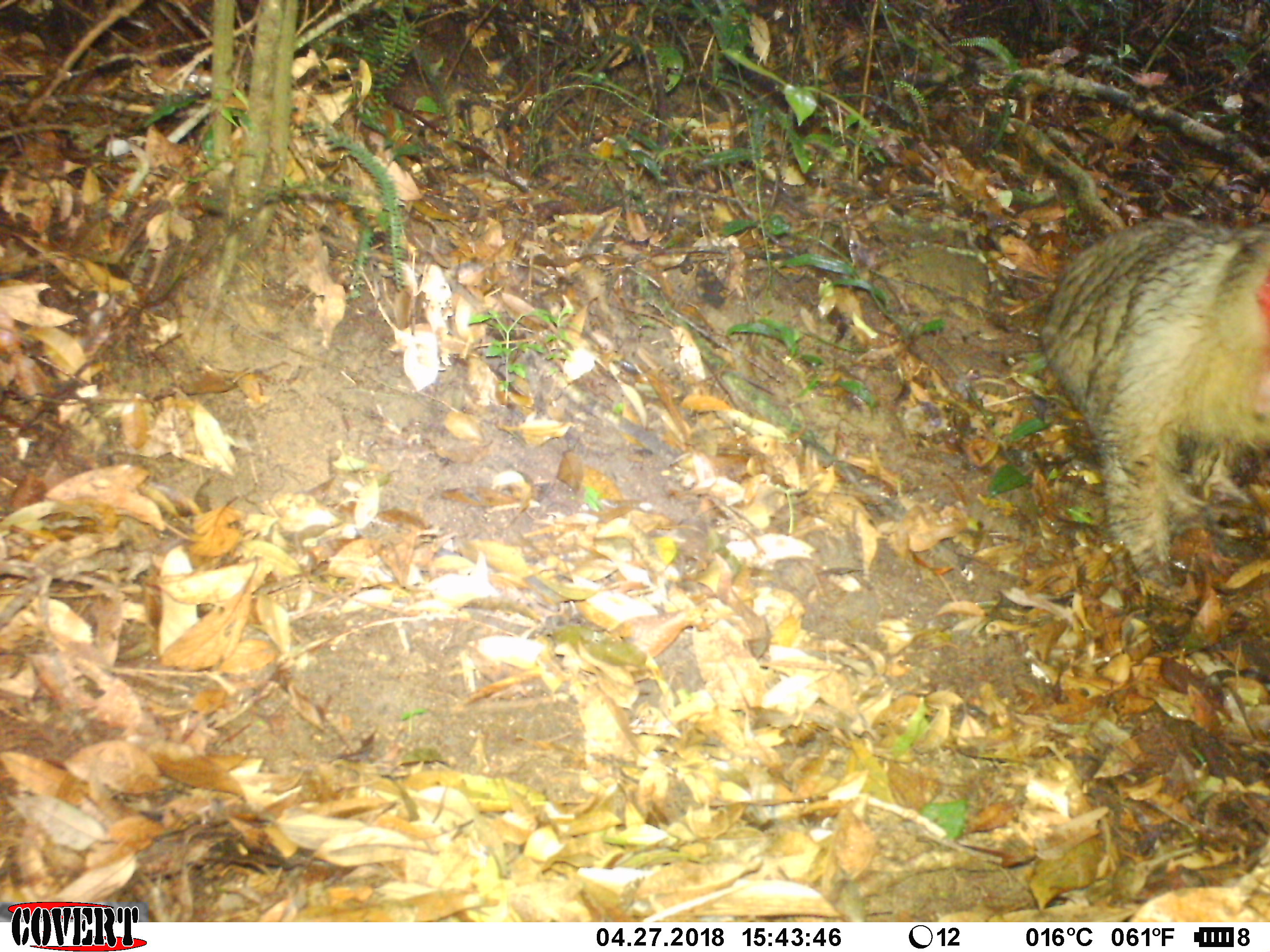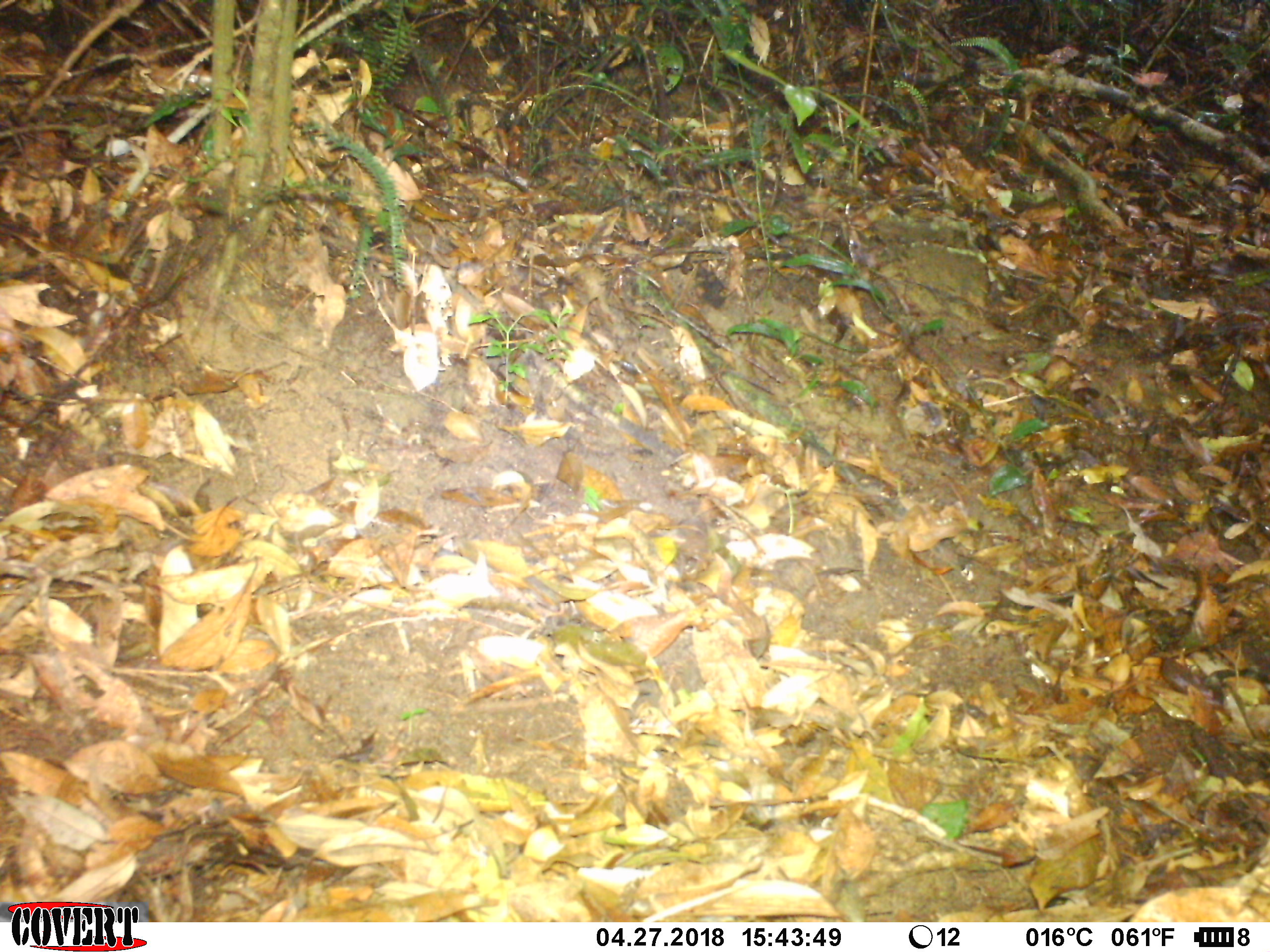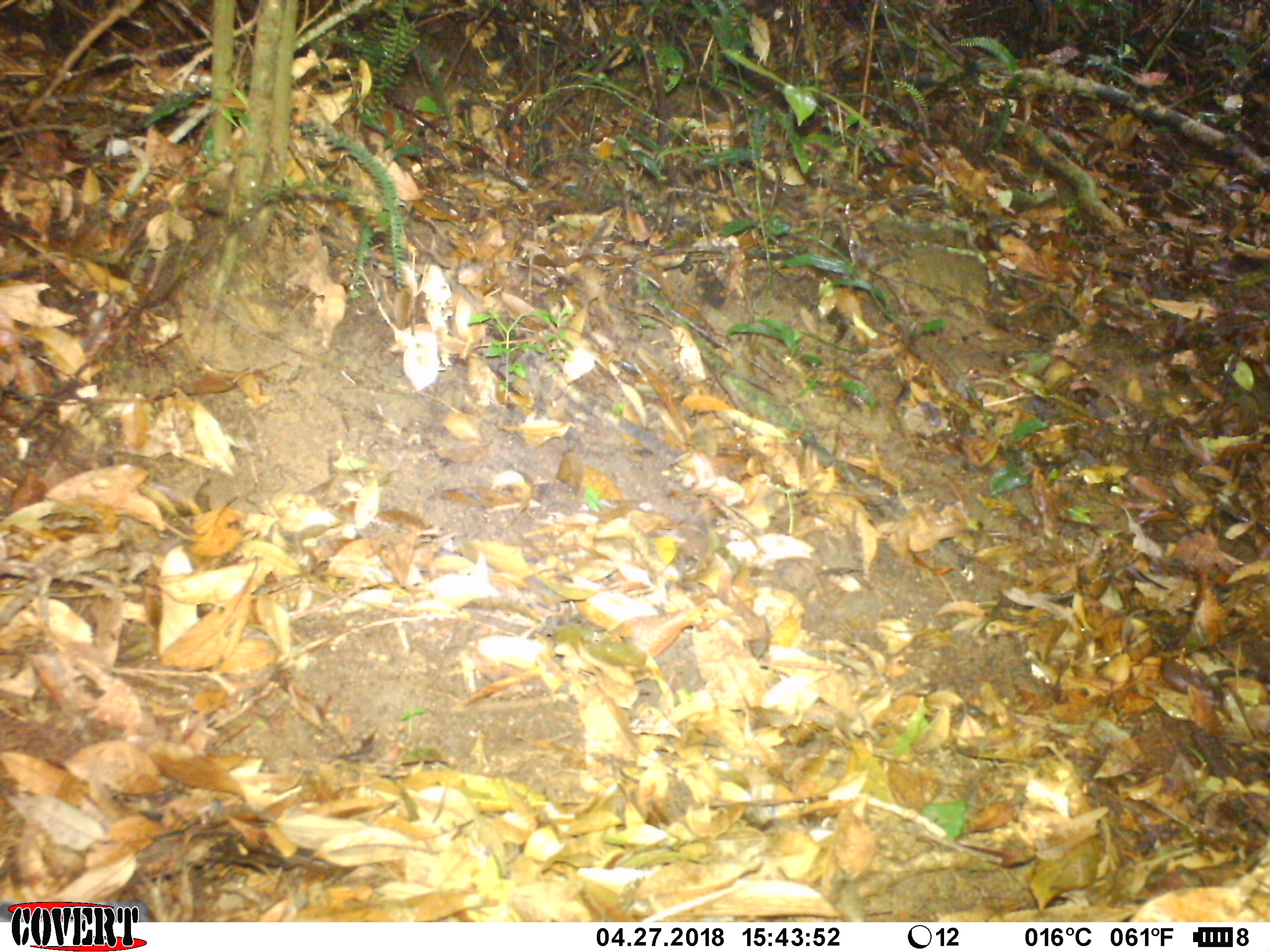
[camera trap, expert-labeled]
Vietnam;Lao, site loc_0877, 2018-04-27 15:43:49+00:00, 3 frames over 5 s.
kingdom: Animalia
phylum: Chordata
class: Mammalia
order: Primates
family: Cercopithecidae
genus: Macaca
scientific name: Macaca arctoides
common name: stump-tailed macaque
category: stump tailed macaque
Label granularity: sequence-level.